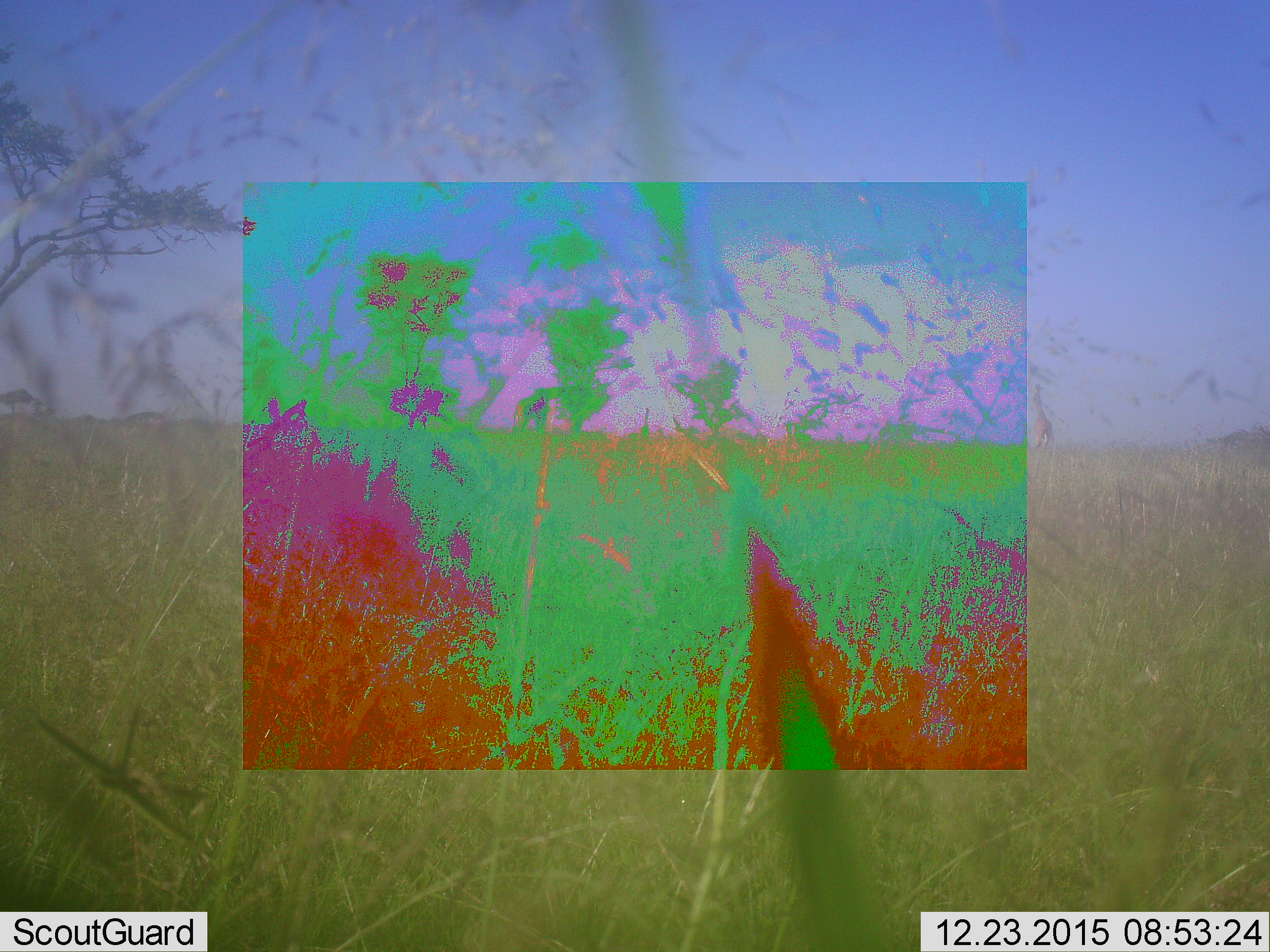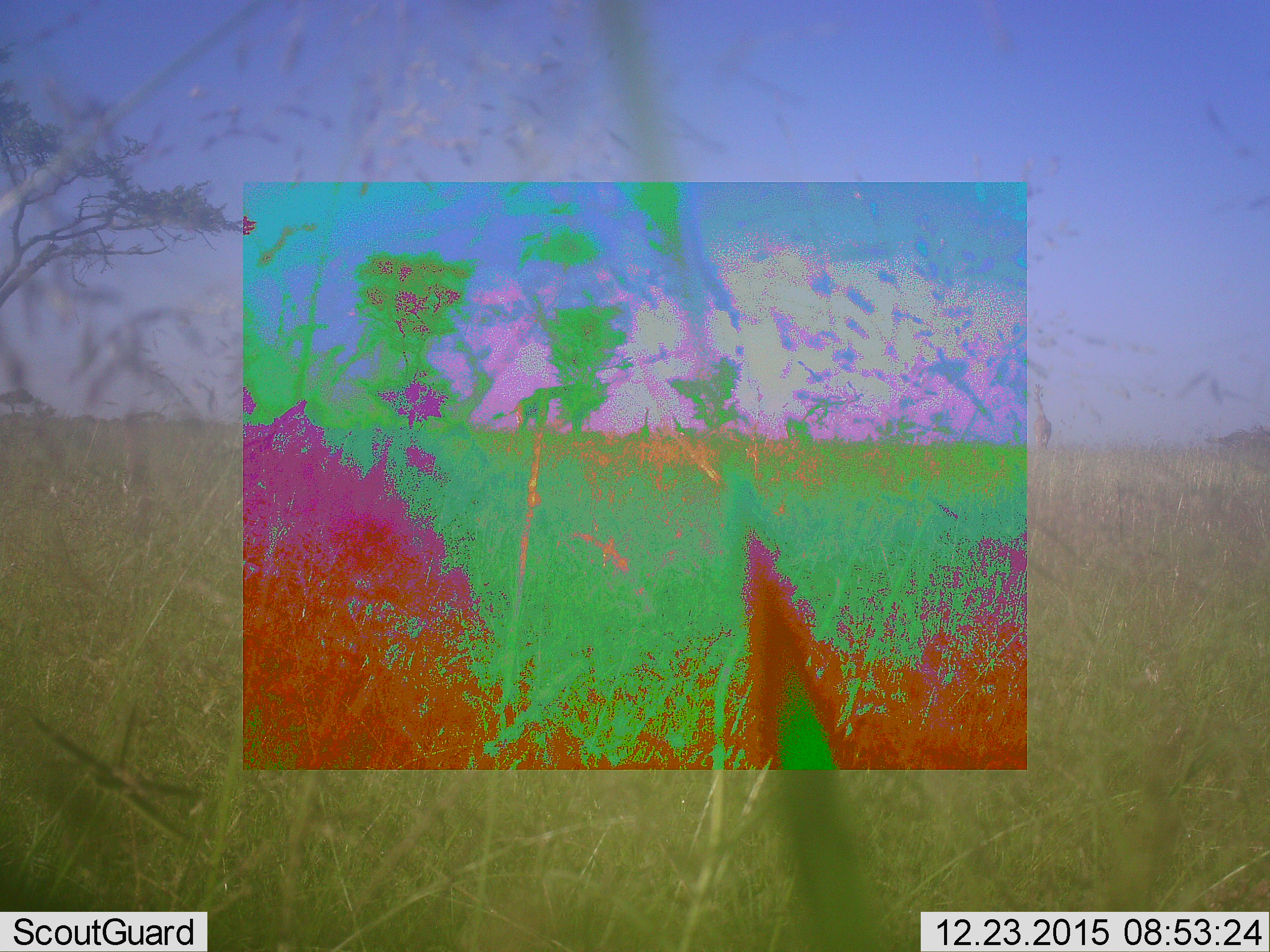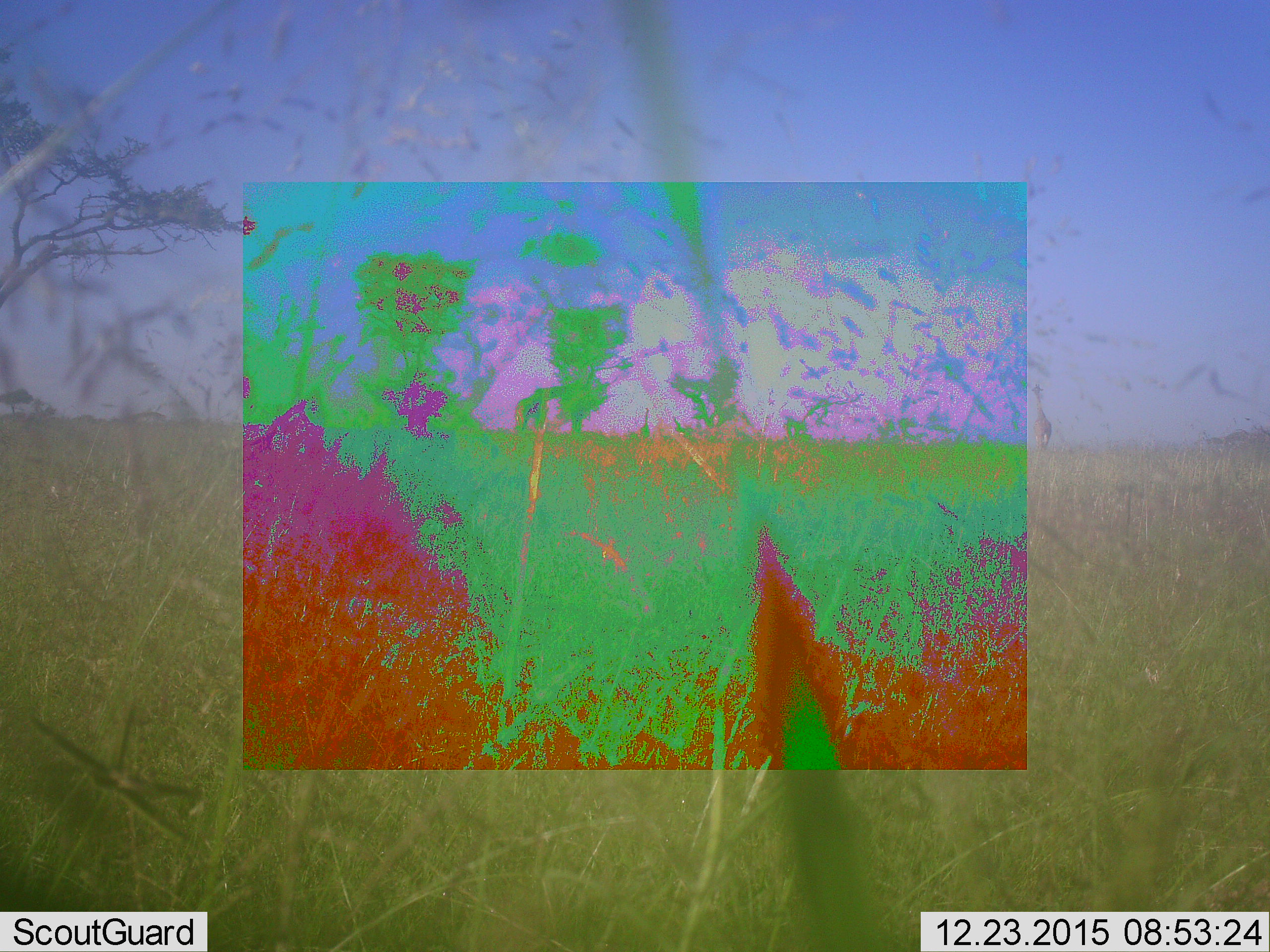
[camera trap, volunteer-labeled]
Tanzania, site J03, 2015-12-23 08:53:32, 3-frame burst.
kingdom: Animalia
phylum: Chordata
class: Mammalia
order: Artiodactyla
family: Giraffidae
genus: Giraffa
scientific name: Giraffa camelopardalis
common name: giraffe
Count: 1.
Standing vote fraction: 44%.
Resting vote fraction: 0%.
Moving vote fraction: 67%.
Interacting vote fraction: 0%.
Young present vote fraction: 0%.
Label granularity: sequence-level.